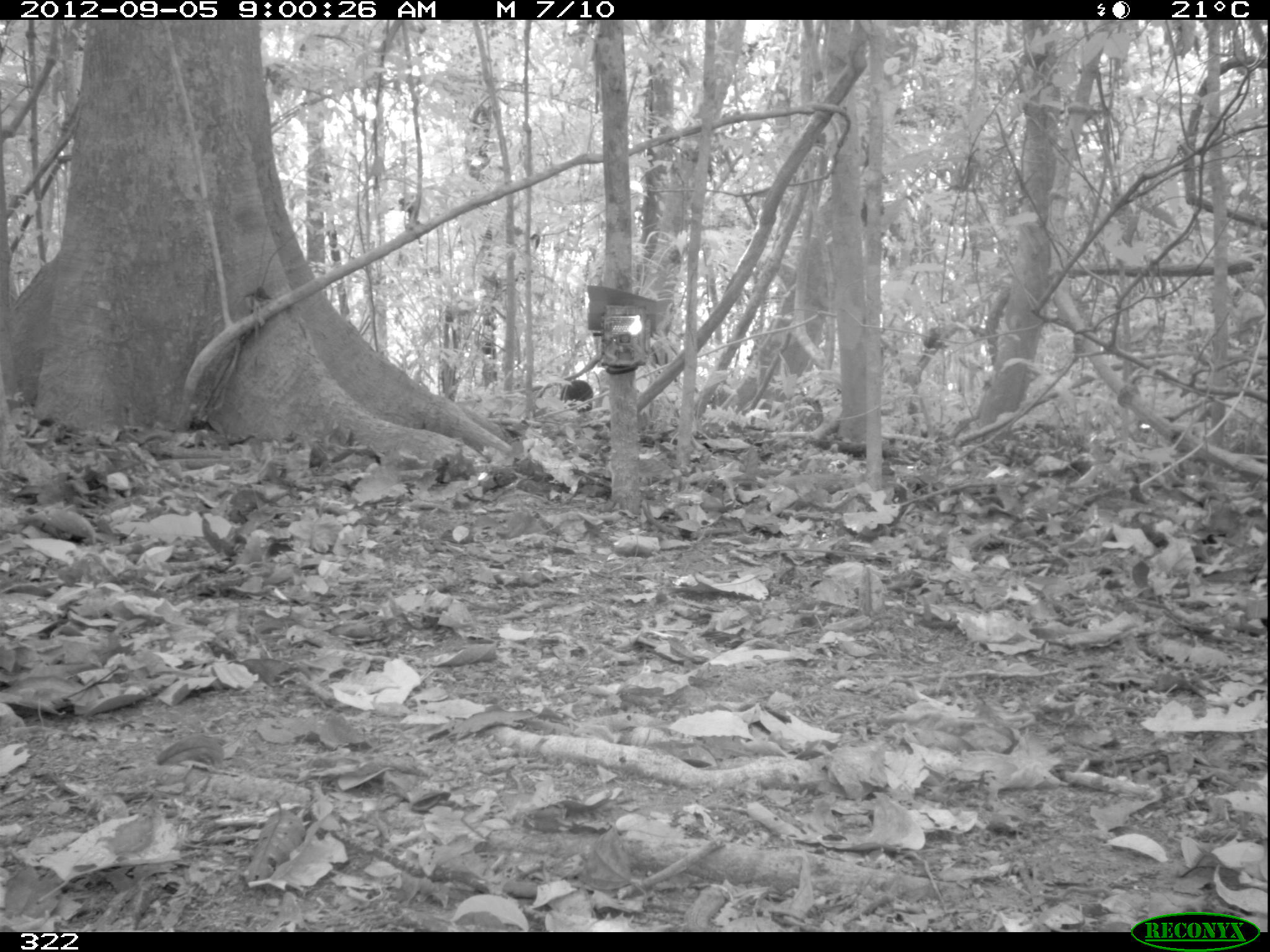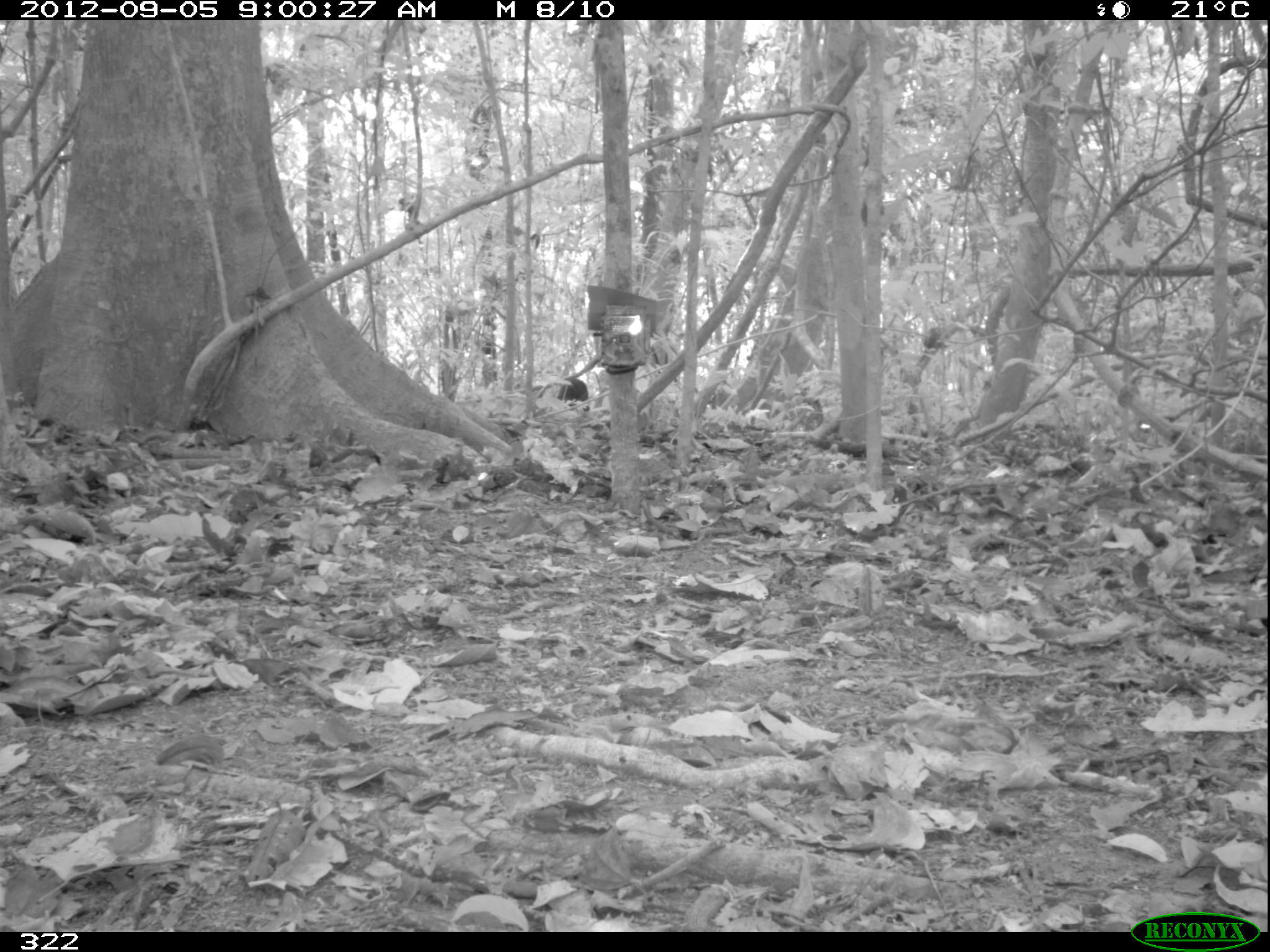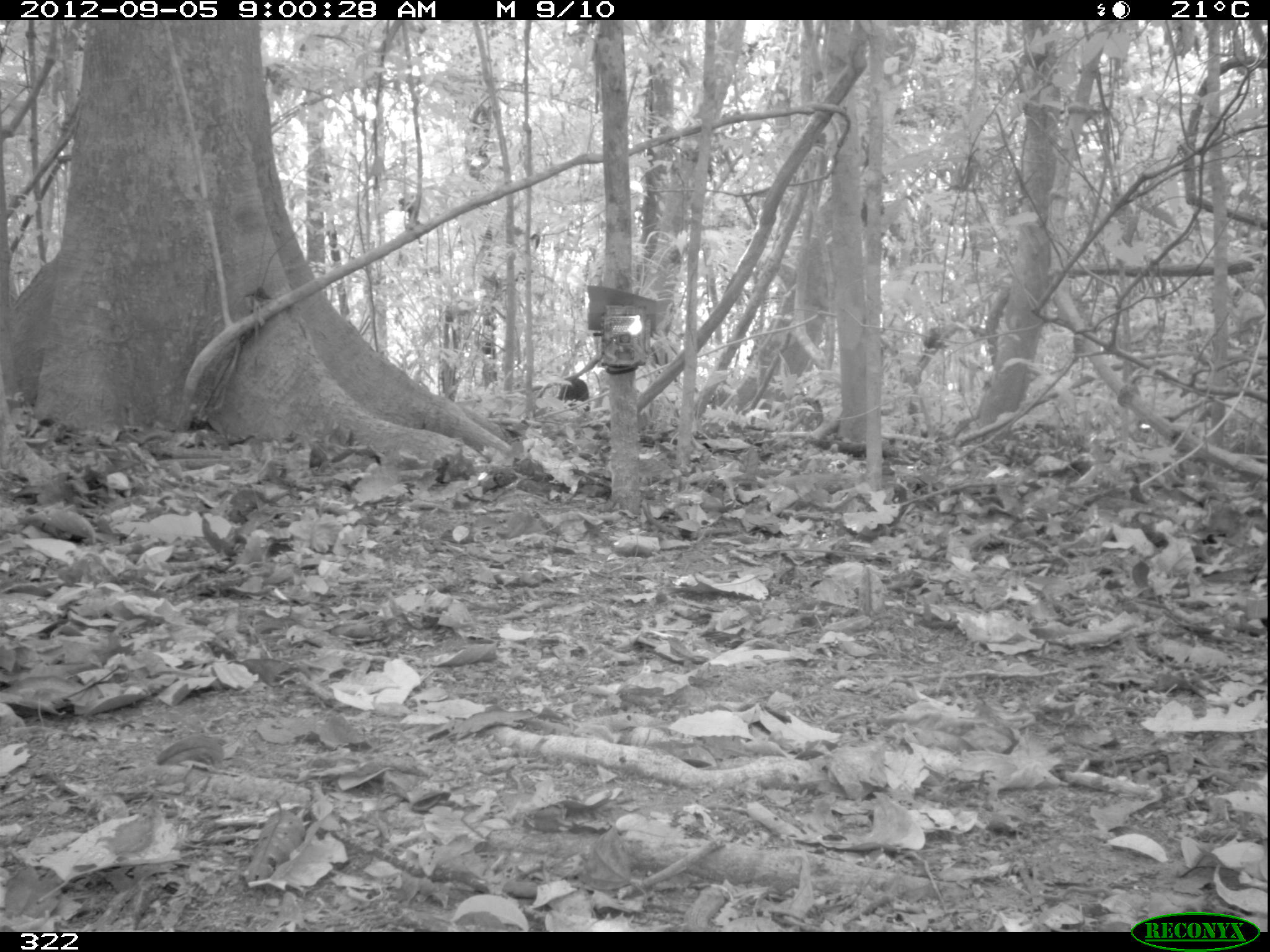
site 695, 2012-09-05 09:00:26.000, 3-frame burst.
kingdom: Animalia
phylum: Chordata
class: Mammalia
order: Artiodactyla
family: Tayassuidae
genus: Tayassu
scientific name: Tayassu pecari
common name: white-lipped peccary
Tayassu pecari (white-lipped peccary).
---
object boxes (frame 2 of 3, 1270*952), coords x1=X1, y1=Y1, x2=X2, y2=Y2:
tayassu pecari: x1=556, y1=376, x2=589, y2=411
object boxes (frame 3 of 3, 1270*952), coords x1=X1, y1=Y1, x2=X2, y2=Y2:
tayassu pecari: x1=557, y1=376, x2=589, y2=411